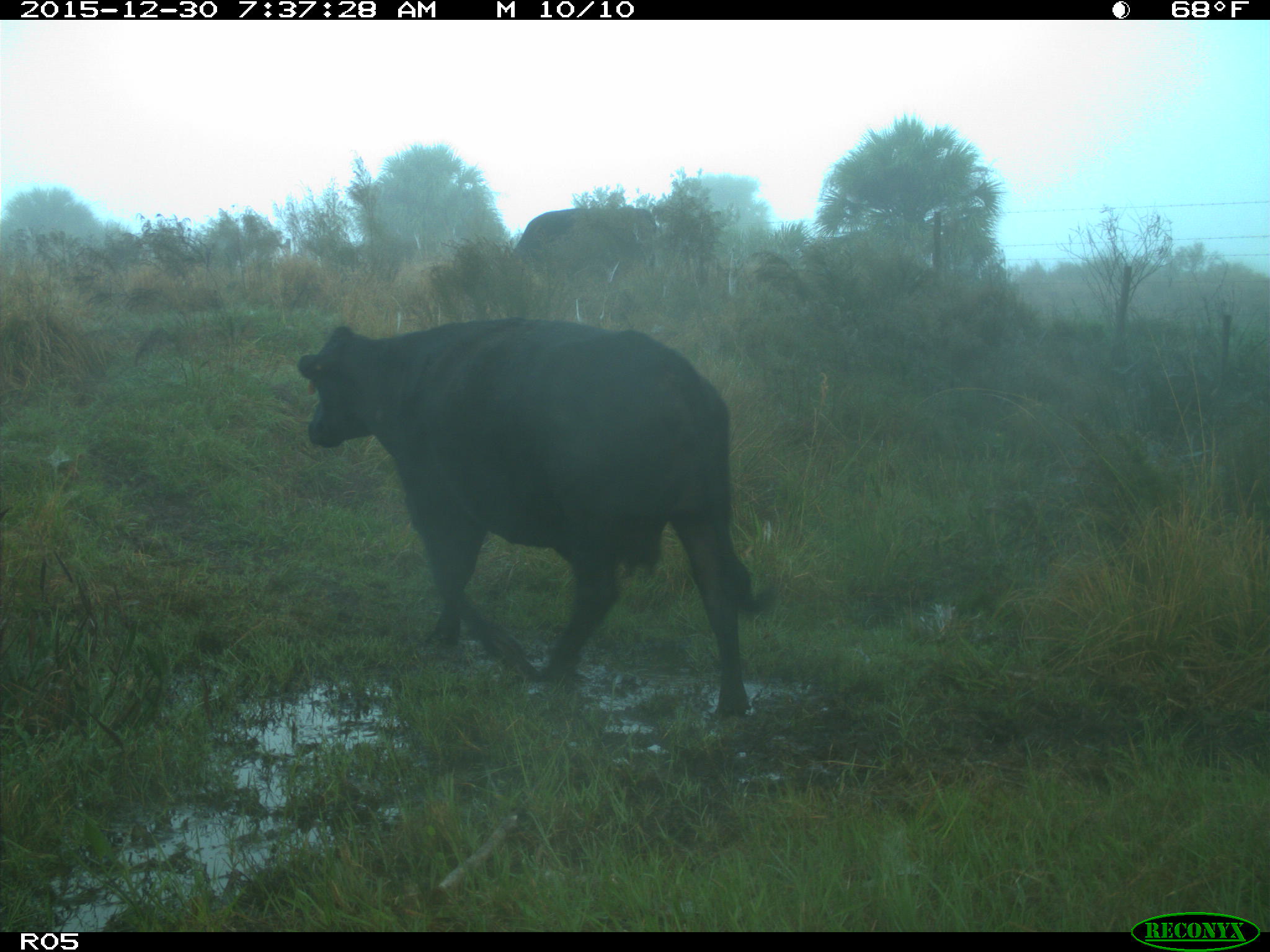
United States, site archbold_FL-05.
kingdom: Animalia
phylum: Chordata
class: Mammalia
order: Artiodactyla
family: Bovidae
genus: Bos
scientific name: Bos taurus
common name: domestic cow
Bos taurus (domestic cow).